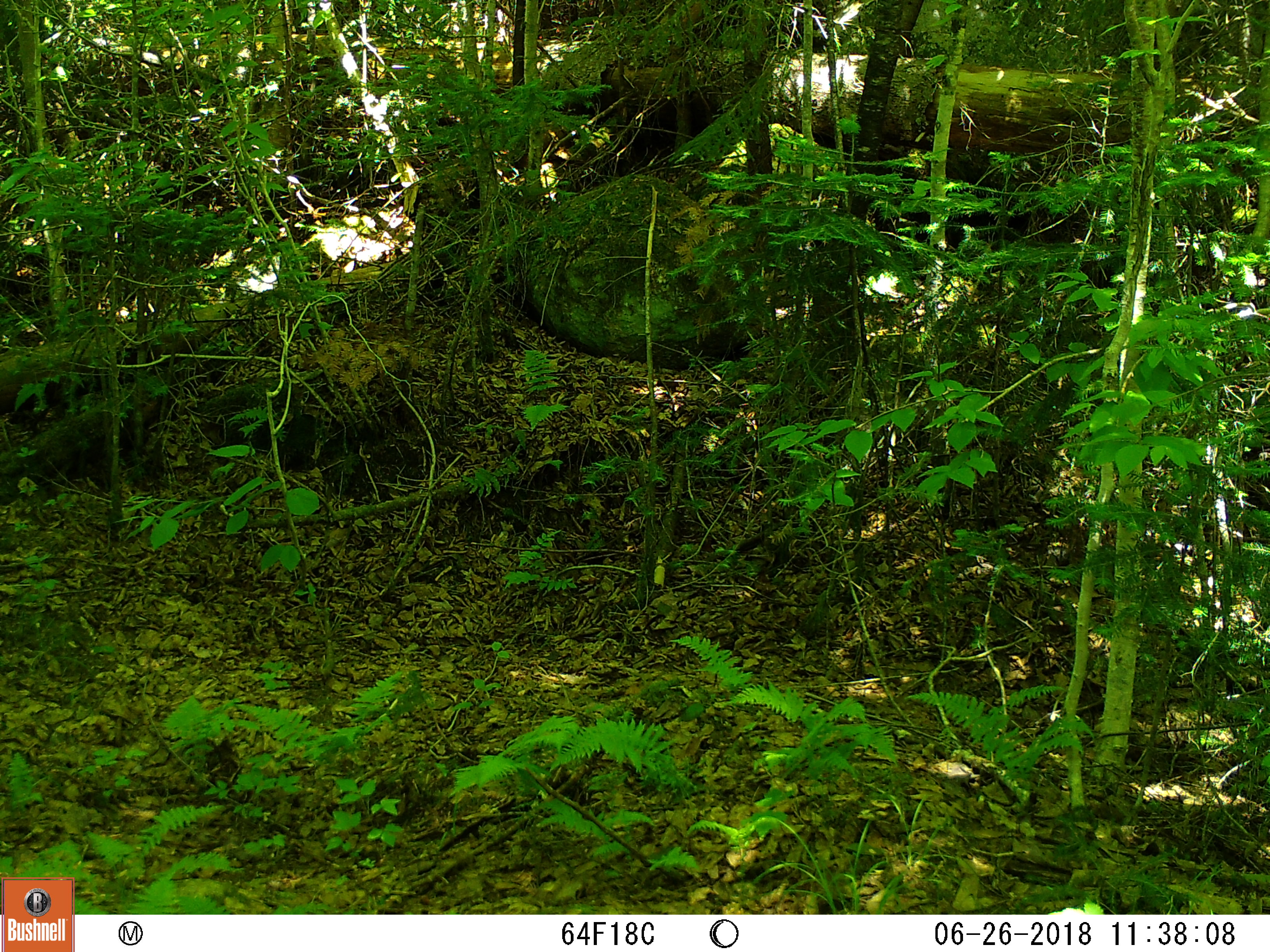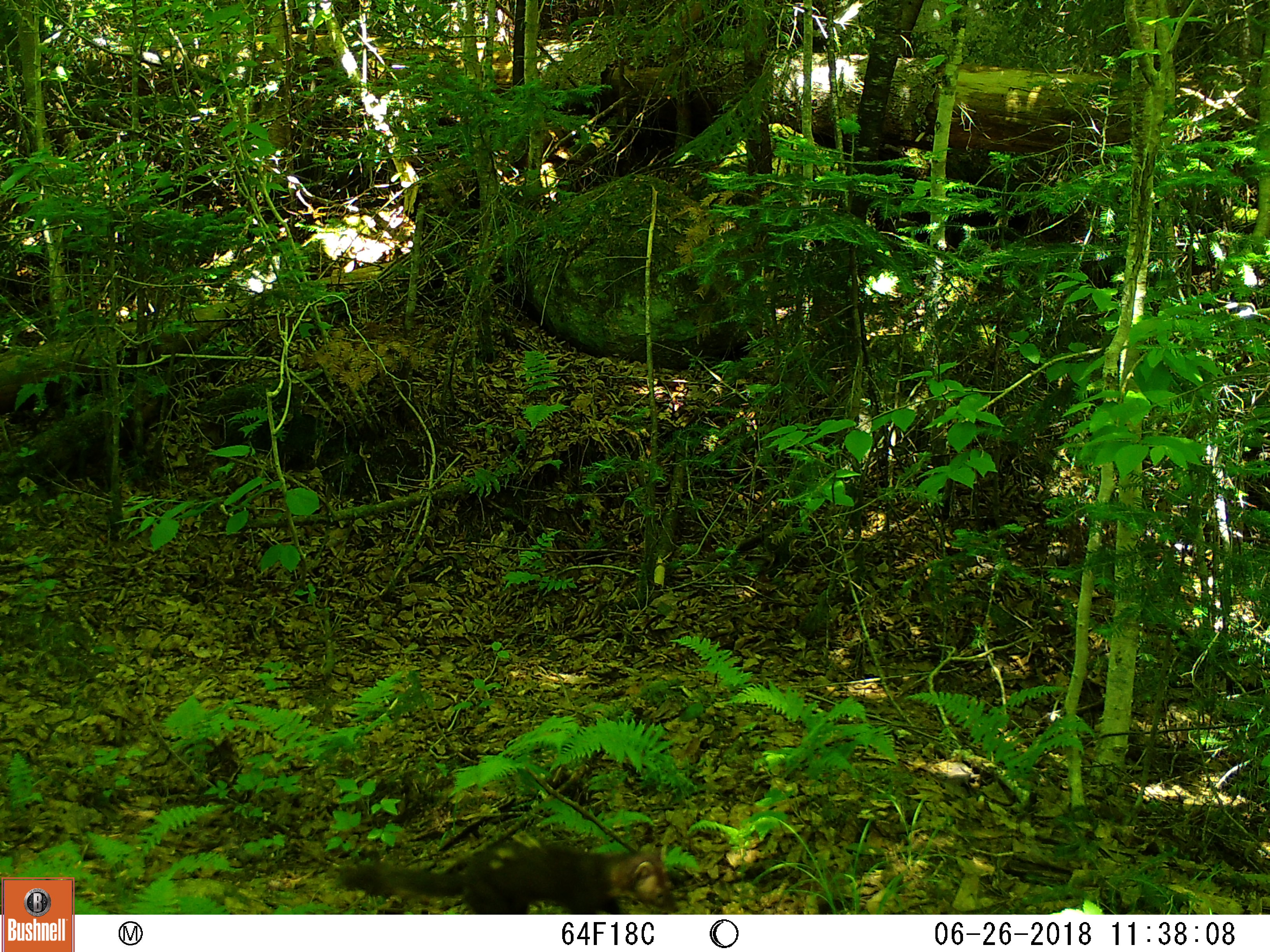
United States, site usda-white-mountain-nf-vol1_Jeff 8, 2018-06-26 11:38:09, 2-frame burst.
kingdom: Animalia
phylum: Chordata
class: Mammalia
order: Carnivora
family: Mustelidae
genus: Martes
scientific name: Martes americana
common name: american marten